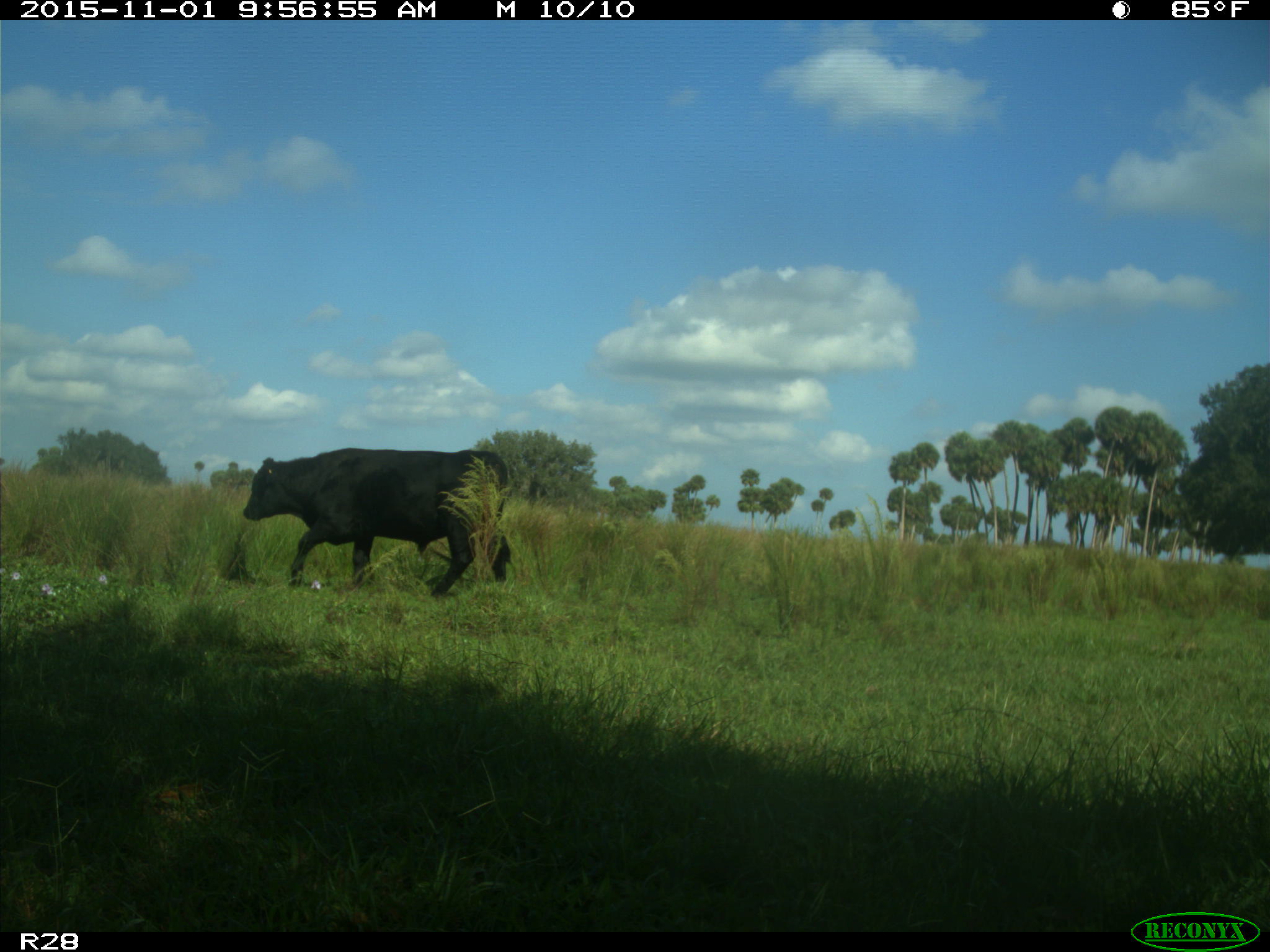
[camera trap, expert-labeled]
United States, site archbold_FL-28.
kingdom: Animalia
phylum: Chordata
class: Mammalia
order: Artiodactyla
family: Bovidae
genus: Bos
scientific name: Bos taurus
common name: domestic cow